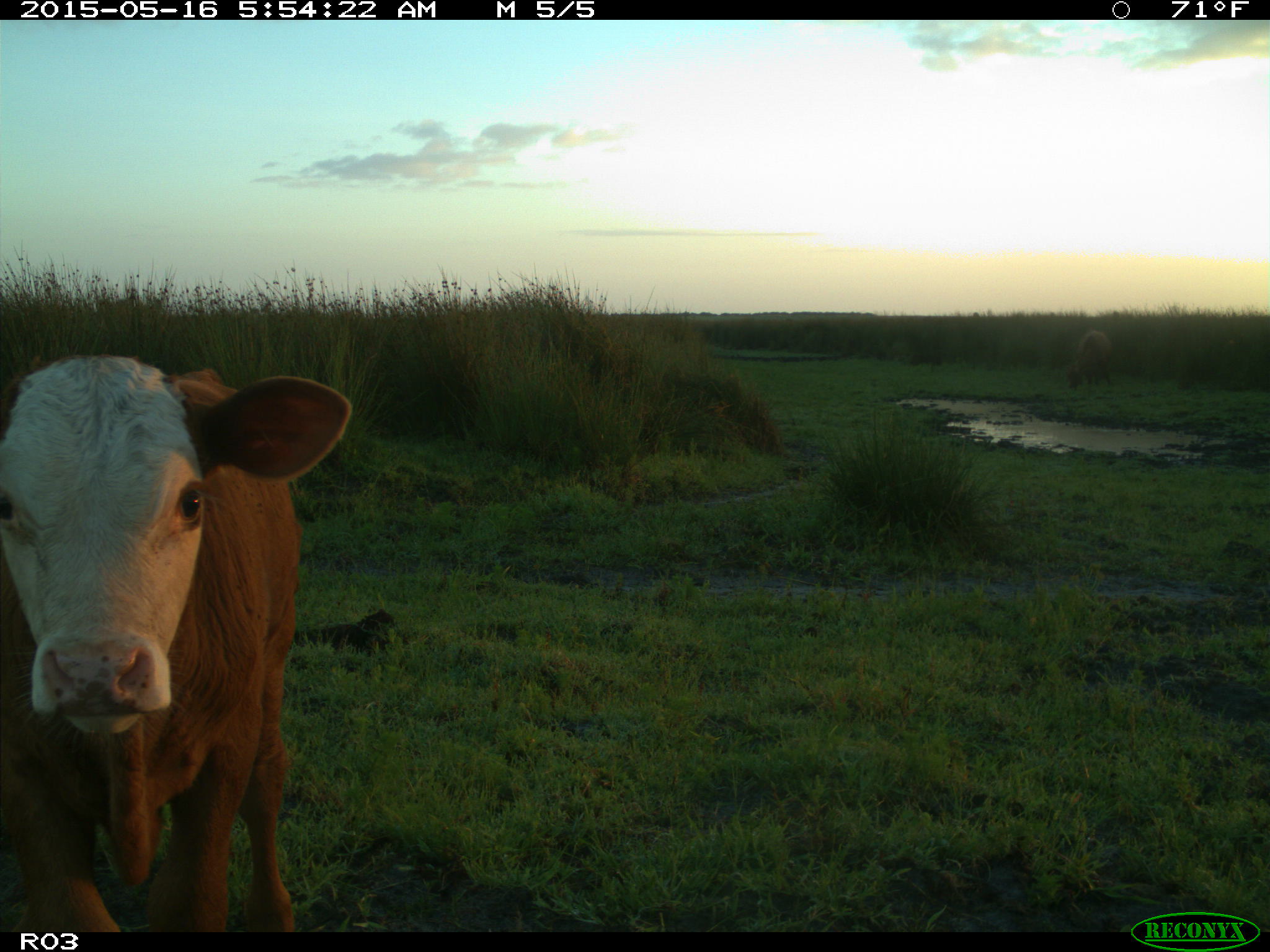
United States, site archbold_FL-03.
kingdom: Animalia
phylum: Chordata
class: Mammalia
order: Artiodactyla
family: Bovidae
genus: Bos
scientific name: Bos taurus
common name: domestic cow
Bos taurus (domestic cow).